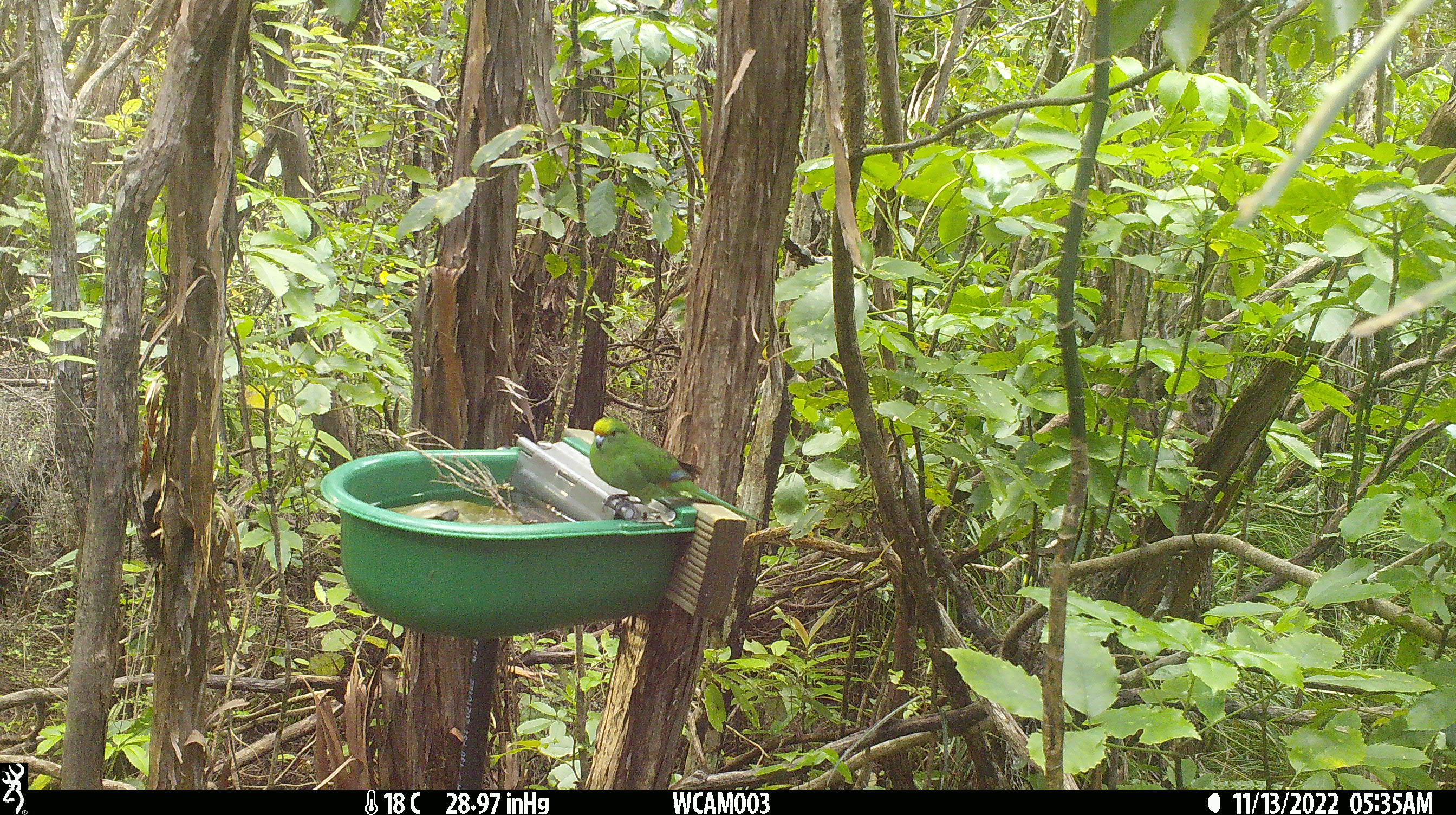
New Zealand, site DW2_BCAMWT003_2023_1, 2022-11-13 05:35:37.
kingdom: Animalia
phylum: Chordata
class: Aves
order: Psittaciformes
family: Psittaculidae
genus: Cyanoramphus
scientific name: Cyanoramphus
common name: parakeet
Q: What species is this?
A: Parakeet (Cyanoramphus).